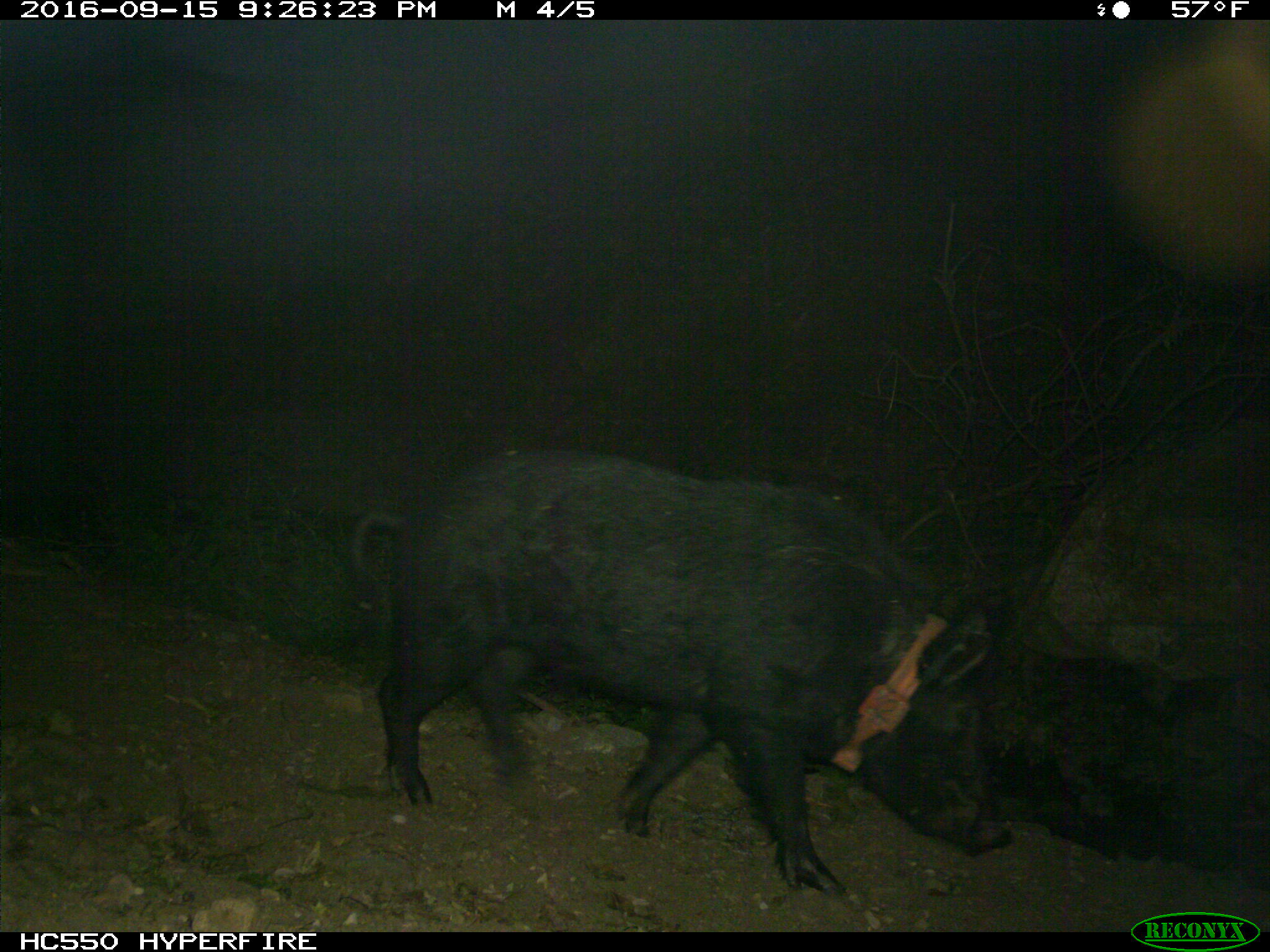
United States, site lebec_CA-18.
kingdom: Animalia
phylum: Chordata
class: Mammalia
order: Artiodactyla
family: Suidae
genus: Sus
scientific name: Sus scrofa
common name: wild boar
Sus scrofa (wild boar).